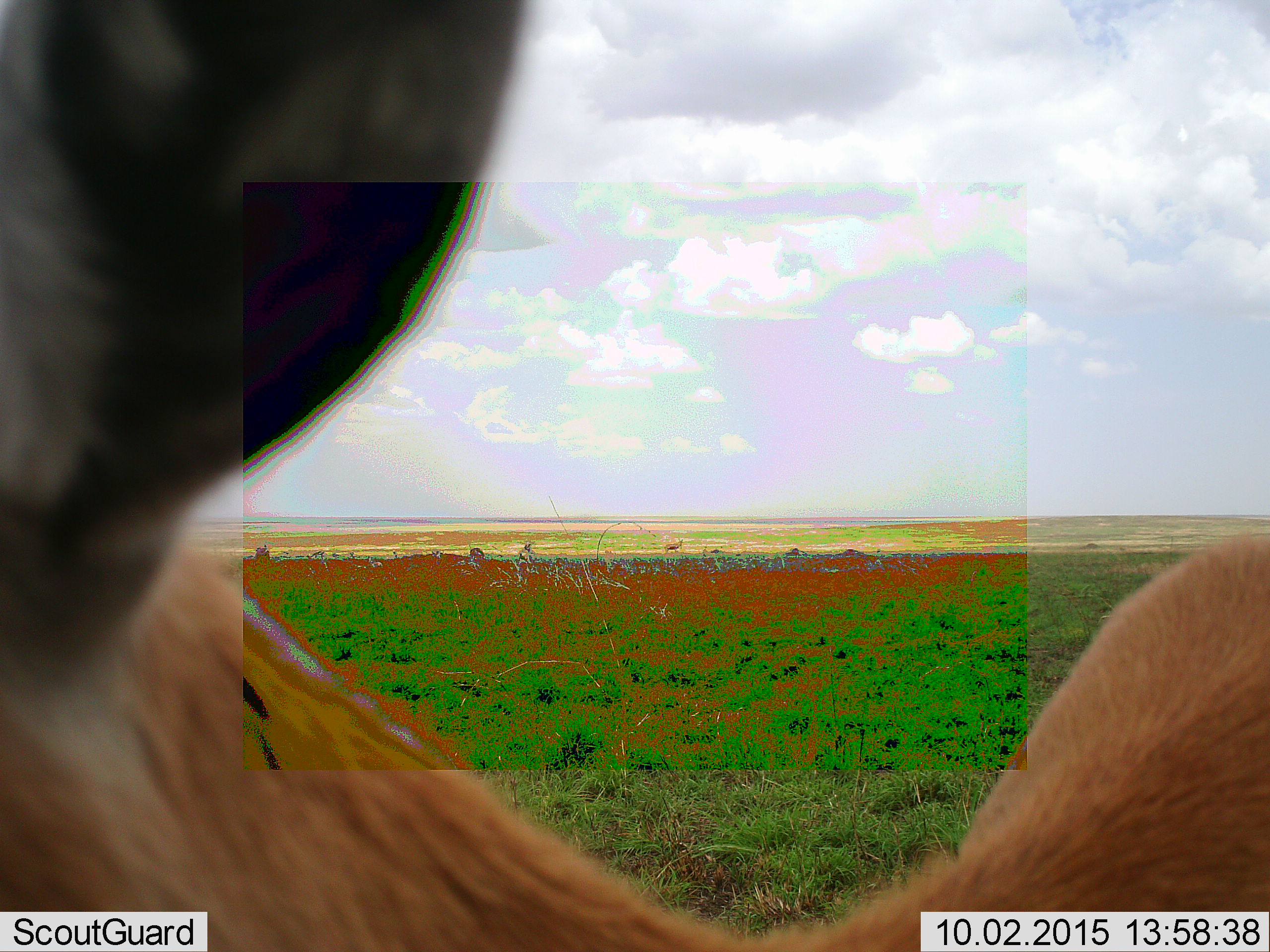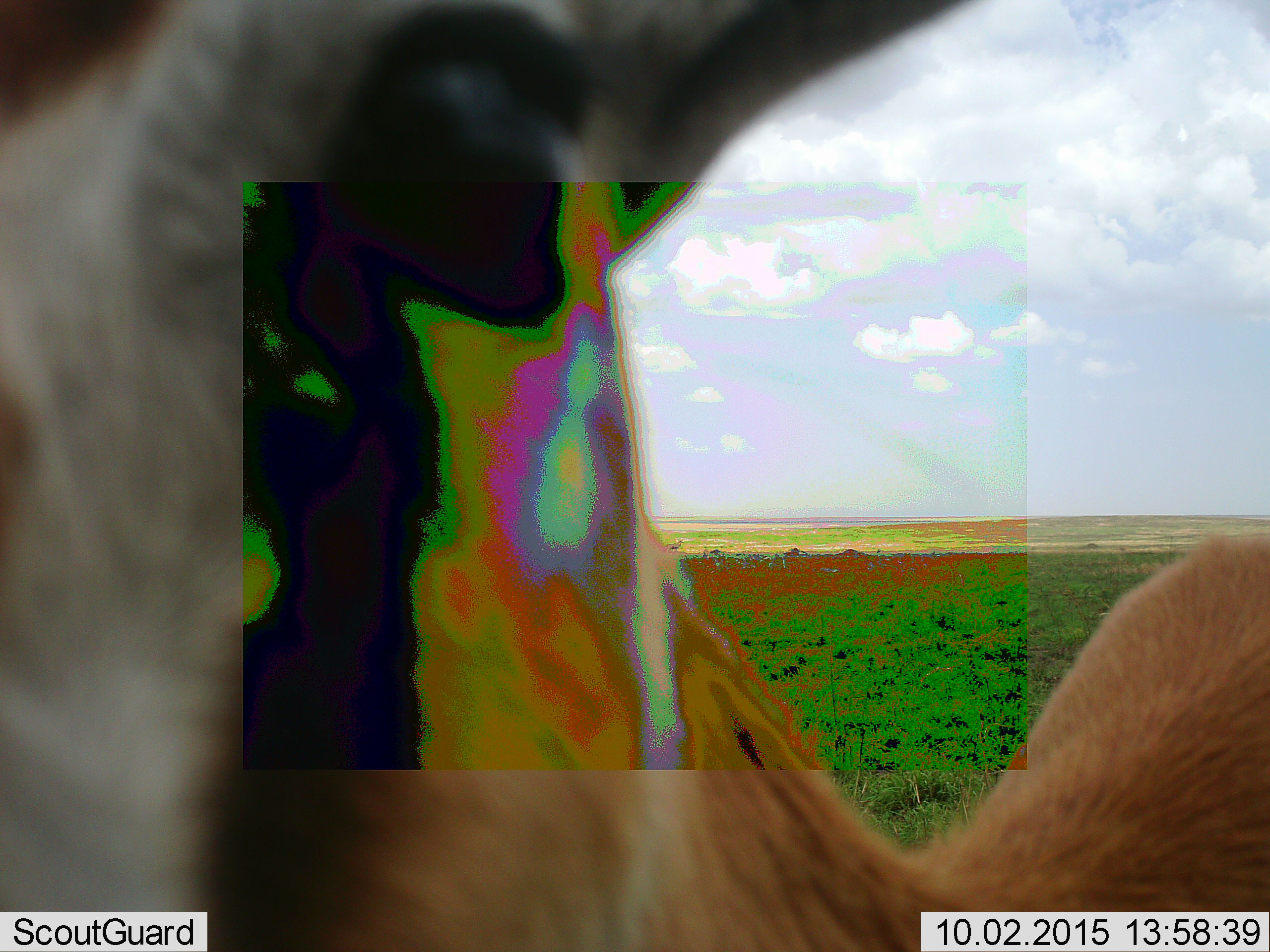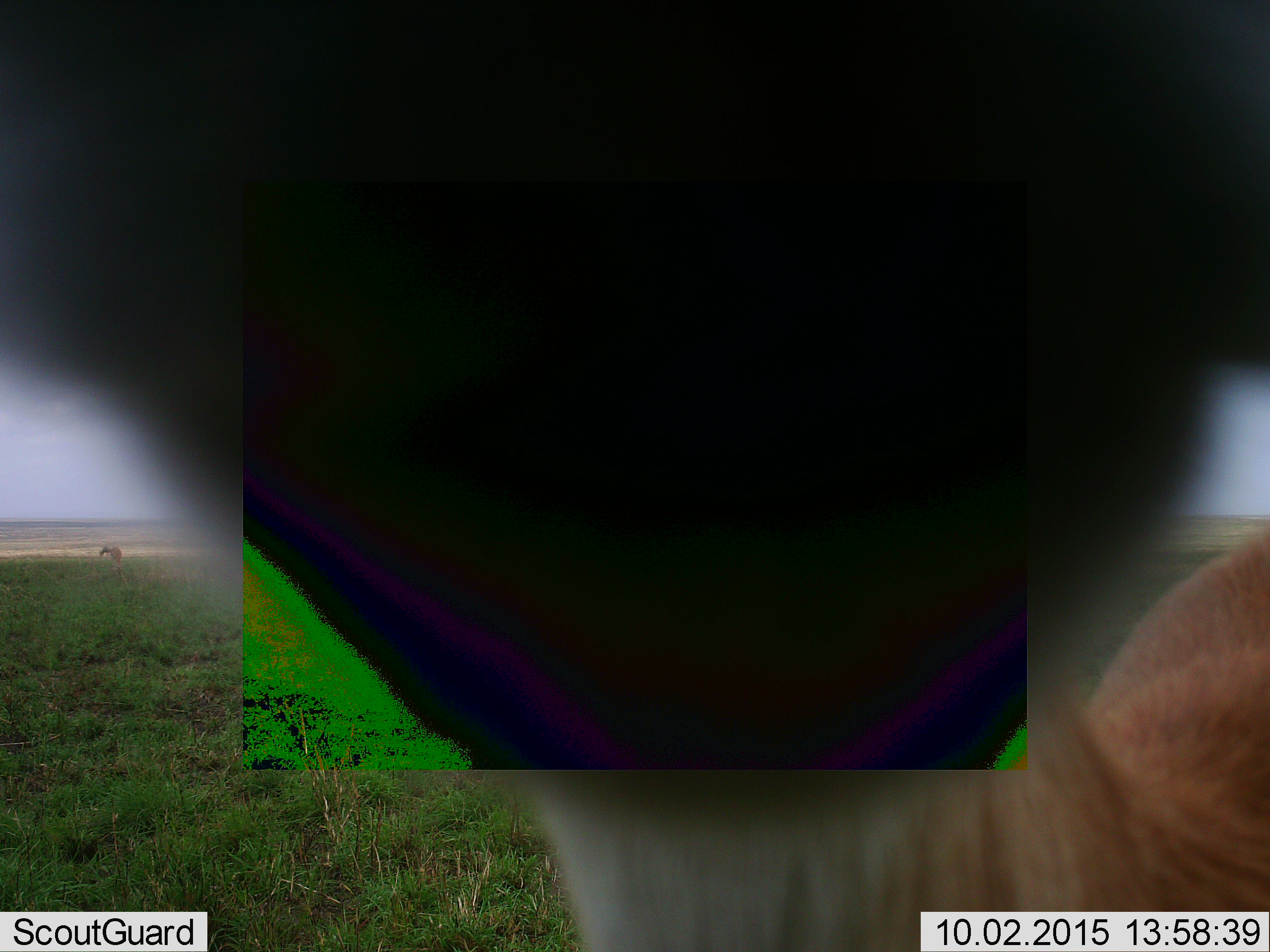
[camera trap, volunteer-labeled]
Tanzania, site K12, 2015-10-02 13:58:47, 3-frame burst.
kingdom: Animalia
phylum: Chordata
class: Mammalia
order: Artiodactyla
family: Bovidae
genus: Eudorcas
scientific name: Eudorcas thomsonii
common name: thomson's gazelle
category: gazellethomsons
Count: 1.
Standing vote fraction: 88%.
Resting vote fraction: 0%.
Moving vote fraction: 25%.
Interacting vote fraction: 12%.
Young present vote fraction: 0%.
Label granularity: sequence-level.